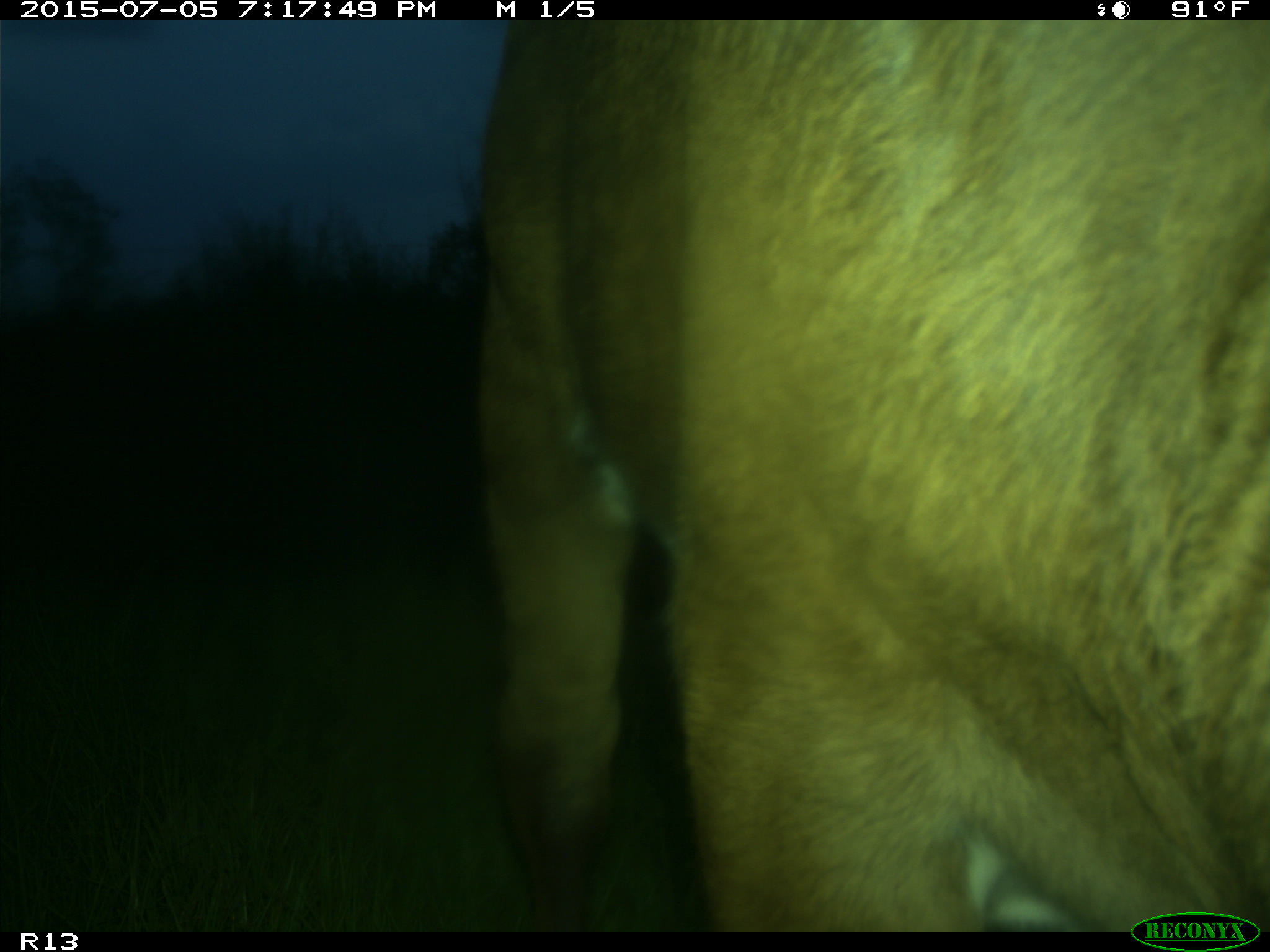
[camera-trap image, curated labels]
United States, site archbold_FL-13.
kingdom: Animalia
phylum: Chordata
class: Mammalia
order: Artiodactyla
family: Bovidae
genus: Bos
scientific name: Bos taurus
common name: domestic cow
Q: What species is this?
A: Bos taurus (domestic cow).